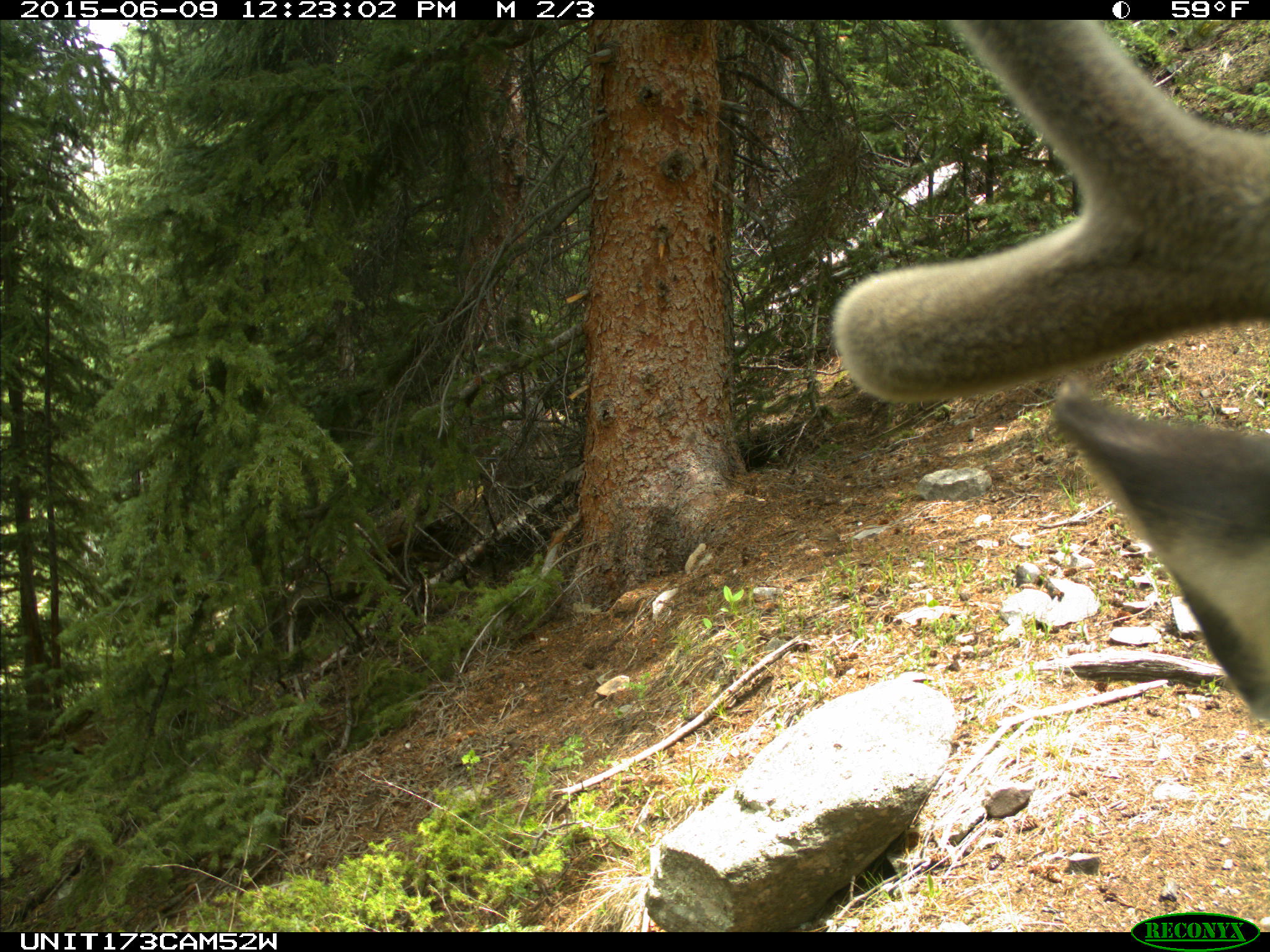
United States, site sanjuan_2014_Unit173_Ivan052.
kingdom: Animalia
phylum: Chordata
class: Mammalia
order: Artiodactyla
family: Cervidae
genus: Cervus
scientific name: Cervus elaphus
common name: red deer